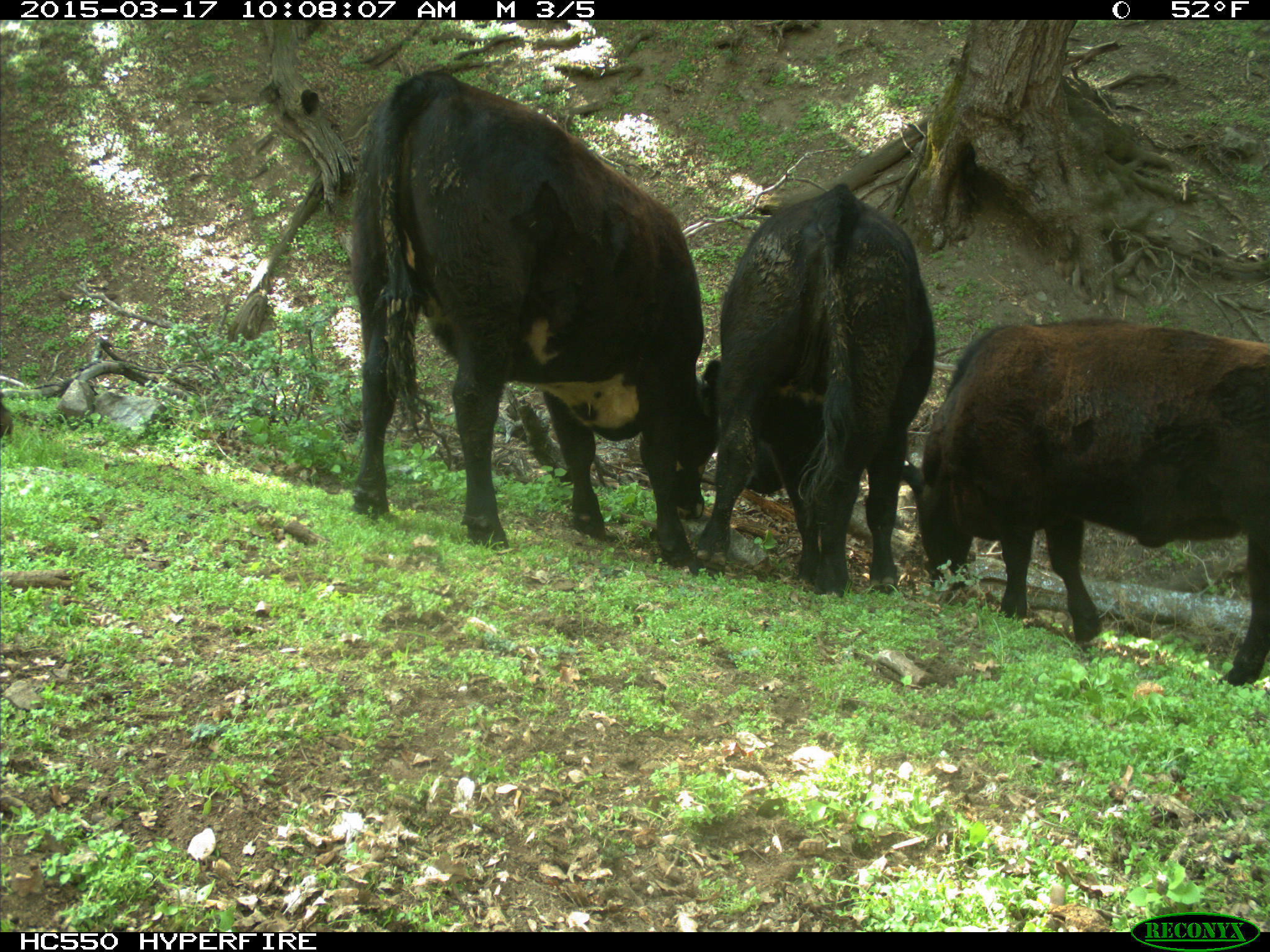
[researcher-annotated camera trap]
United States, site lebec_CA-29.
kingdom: Animalia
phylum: Chordata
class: Mammalia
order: Artiodactyla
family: Bovidae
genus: Bos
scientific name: Bos taurus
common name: domestic cow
Bos taurus (domestic cow).